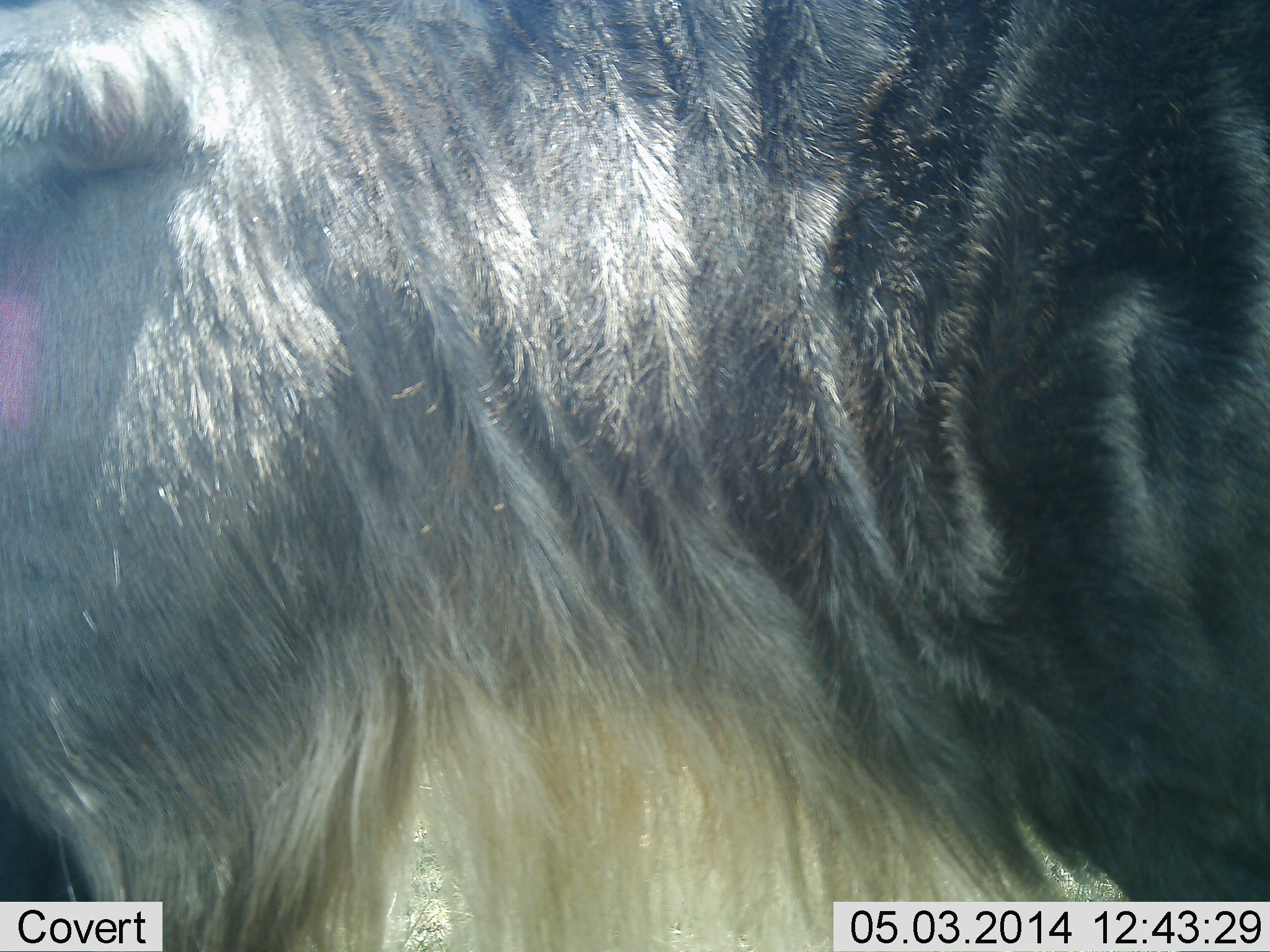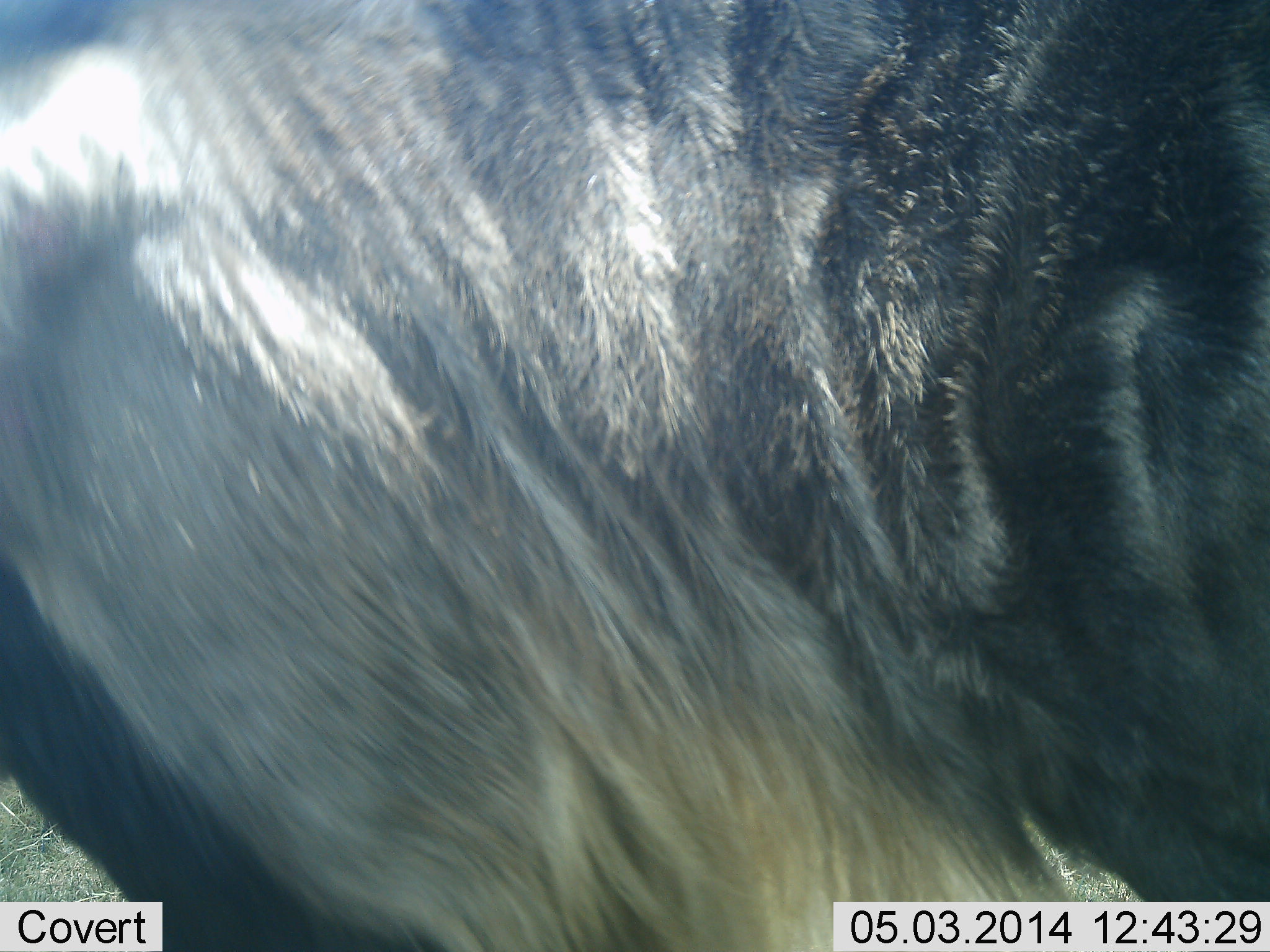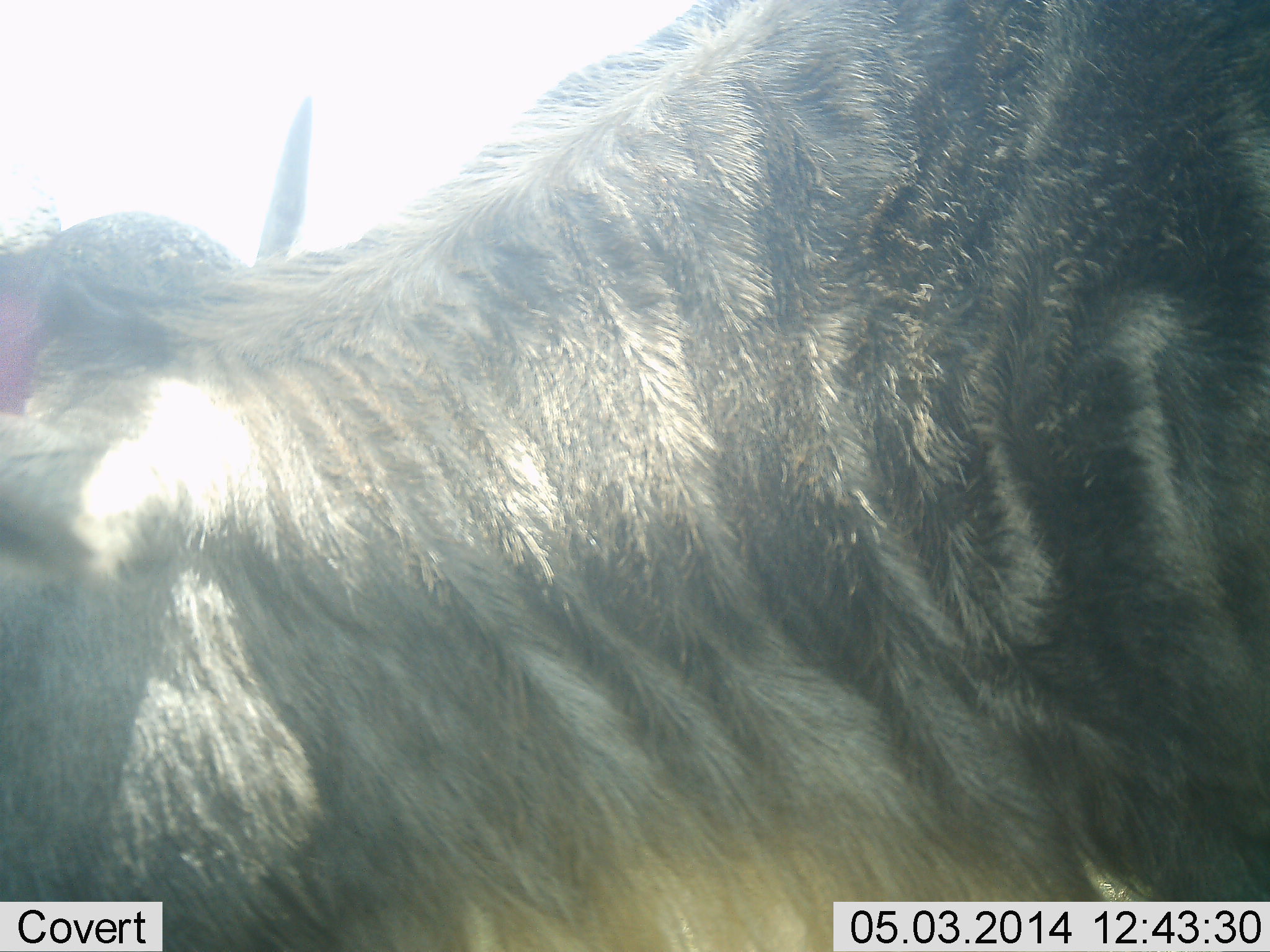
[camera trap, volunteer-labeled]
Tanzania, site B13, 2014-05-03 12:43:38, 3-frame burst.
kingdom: Animalia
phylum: Chordata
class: Mammalia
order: Artiodactyla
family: Bovidae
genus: Connochaetes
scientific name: Connochaetes taurinus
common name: blue wildebeest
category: wildebeest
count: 1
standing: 80%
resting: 0%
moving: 0%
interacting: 0%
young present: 0%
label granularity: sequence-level